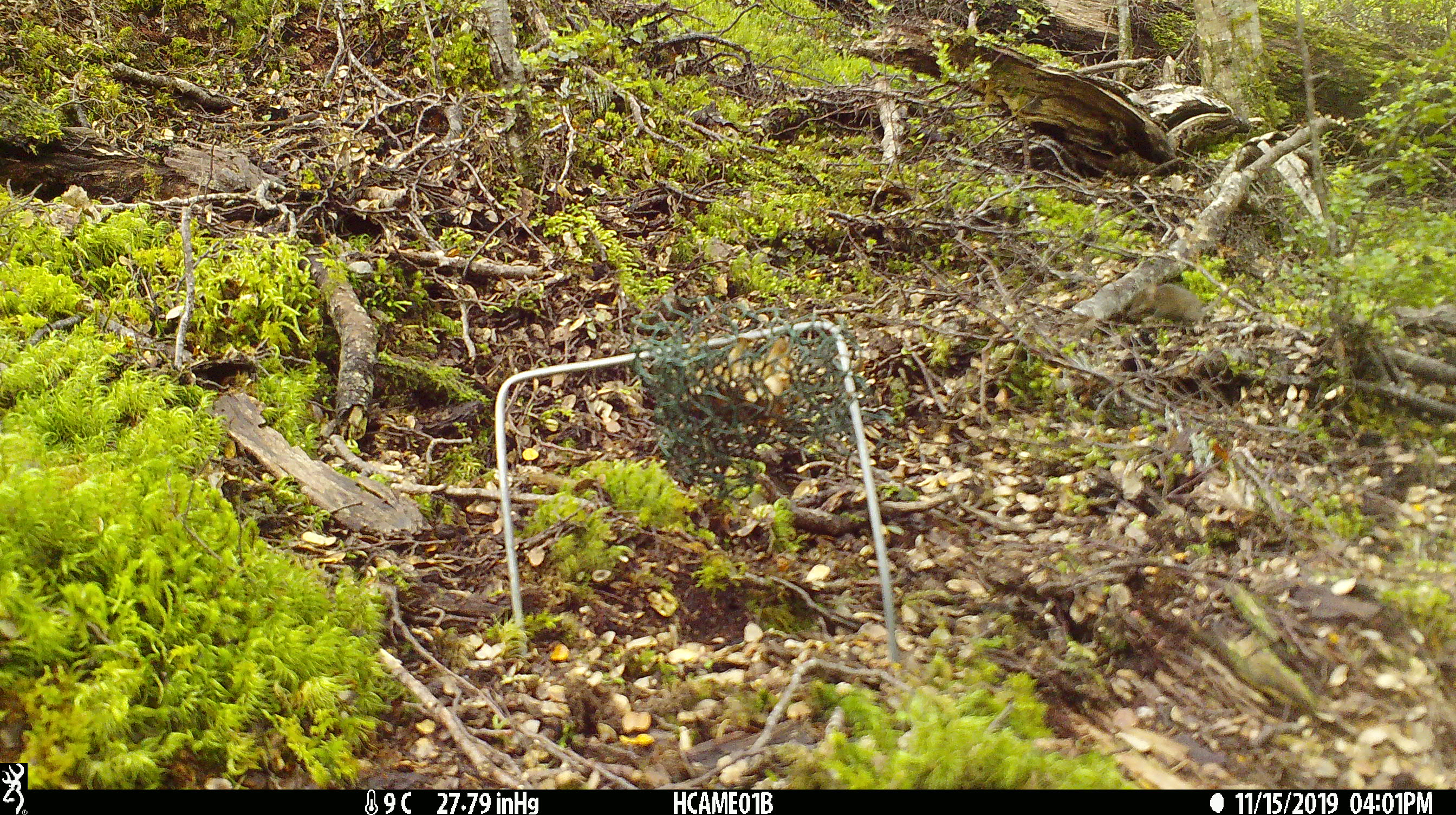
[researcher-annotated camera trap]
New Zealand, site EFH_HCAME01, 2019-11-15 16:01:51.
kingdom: Animalia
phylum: Chordata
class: Mammalia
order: Rodentia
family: Muridae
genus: Mus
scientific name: Mus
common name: mouse